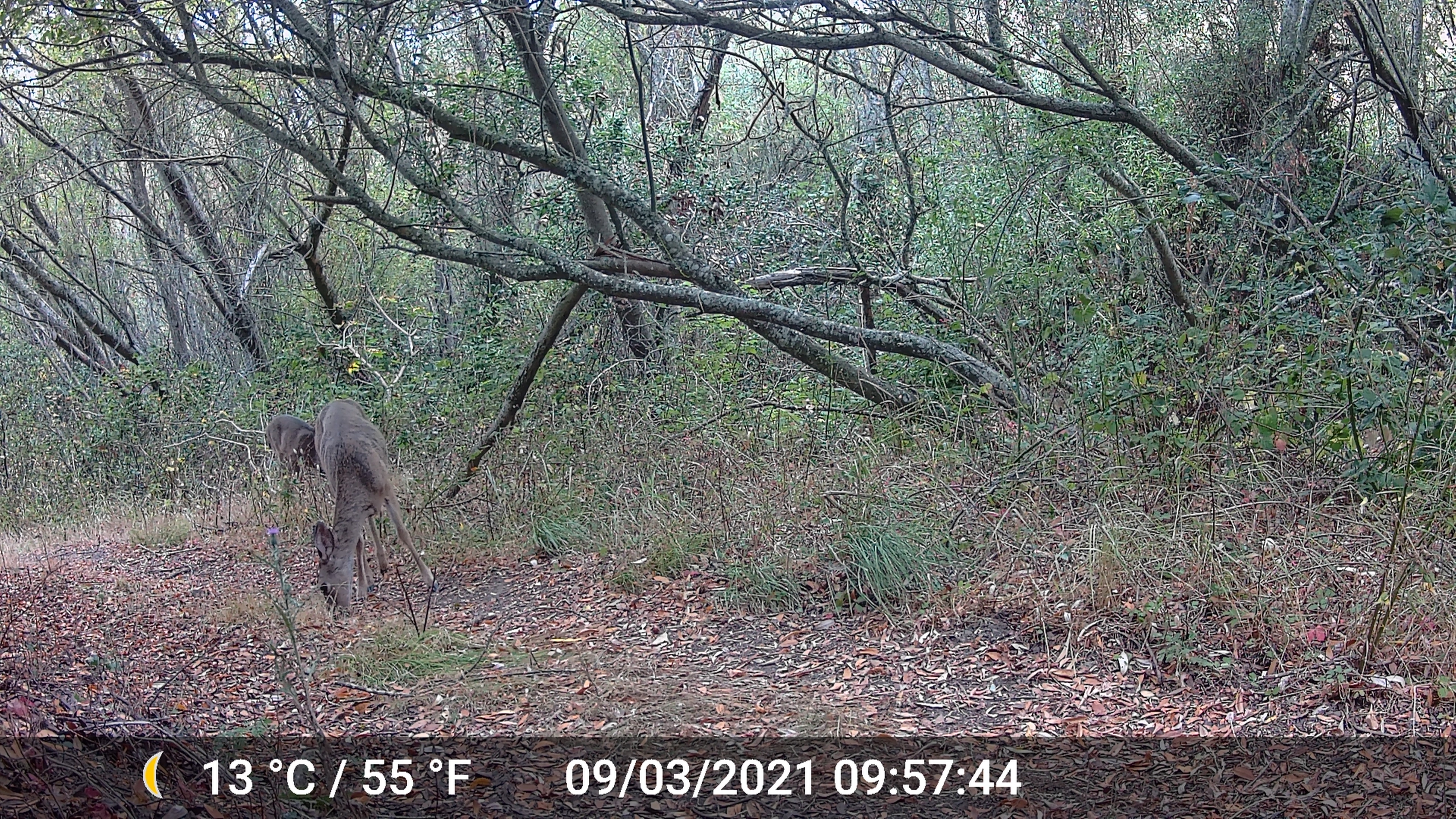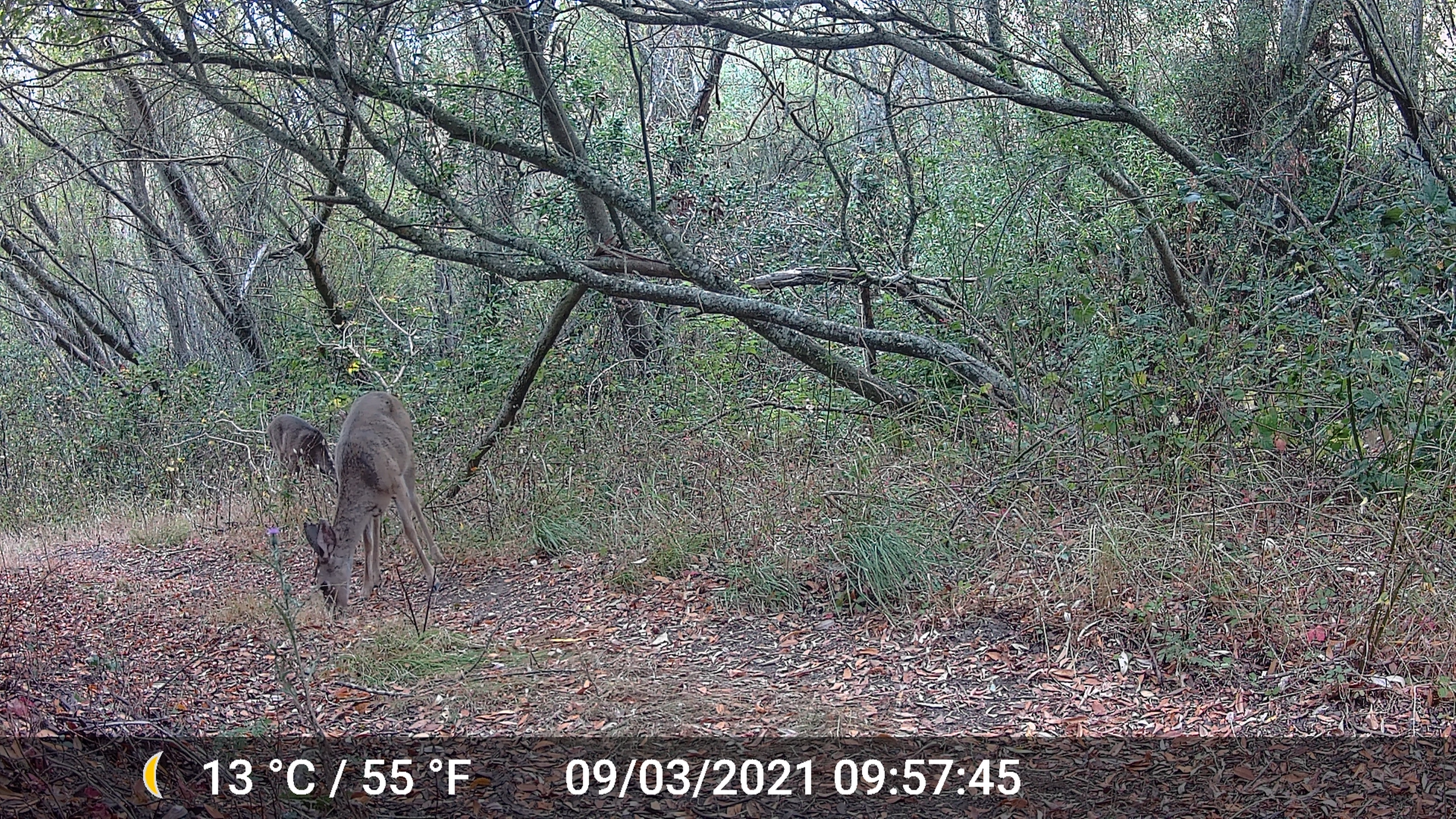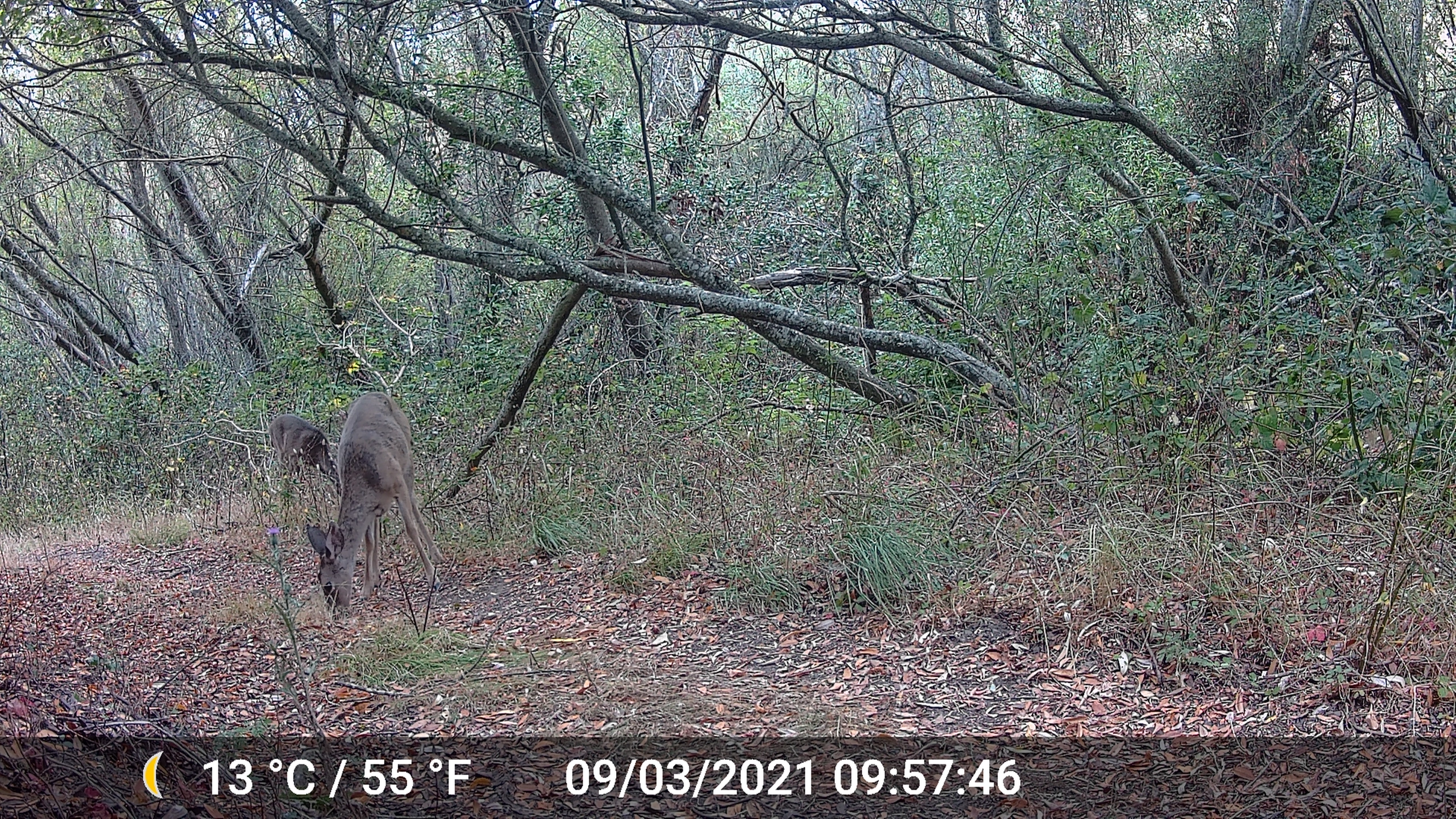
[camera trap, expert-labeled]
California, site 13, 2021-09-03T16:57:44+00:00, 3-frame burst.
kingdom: Animalia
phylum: Chordata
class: Mammalia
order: Artiodactyla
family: Cervidae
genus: Odocoileus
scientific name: Odocoileus hemionus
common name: mule deer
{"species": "mule deer (Odocoileus hemionus)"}